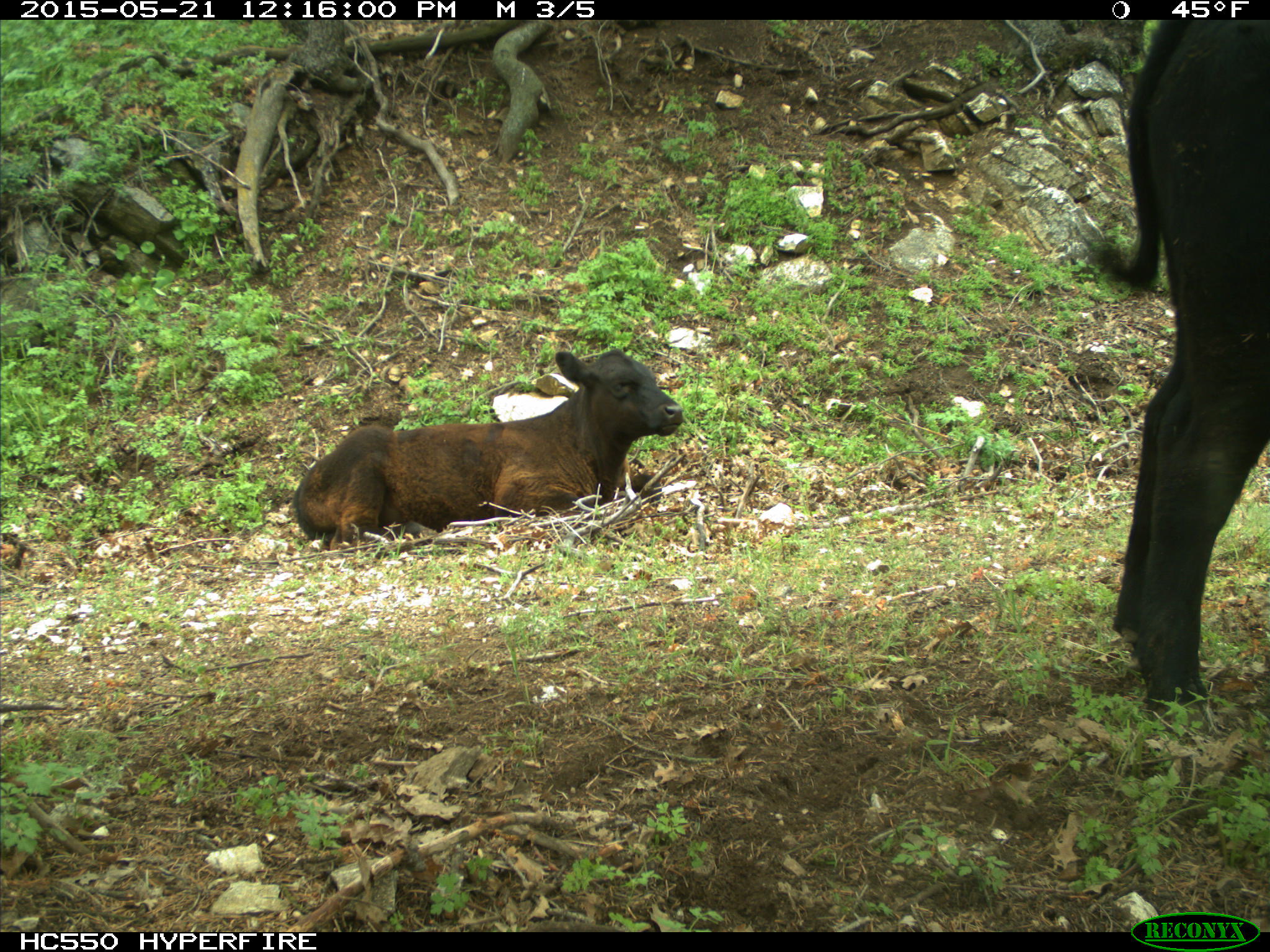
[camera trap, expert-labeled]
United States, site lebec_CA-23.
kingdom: Animalia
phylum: Chordata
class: Mammalia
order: Artiodactyla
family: Bovidae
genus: Bos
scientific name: Bos taurus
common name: domestic cow